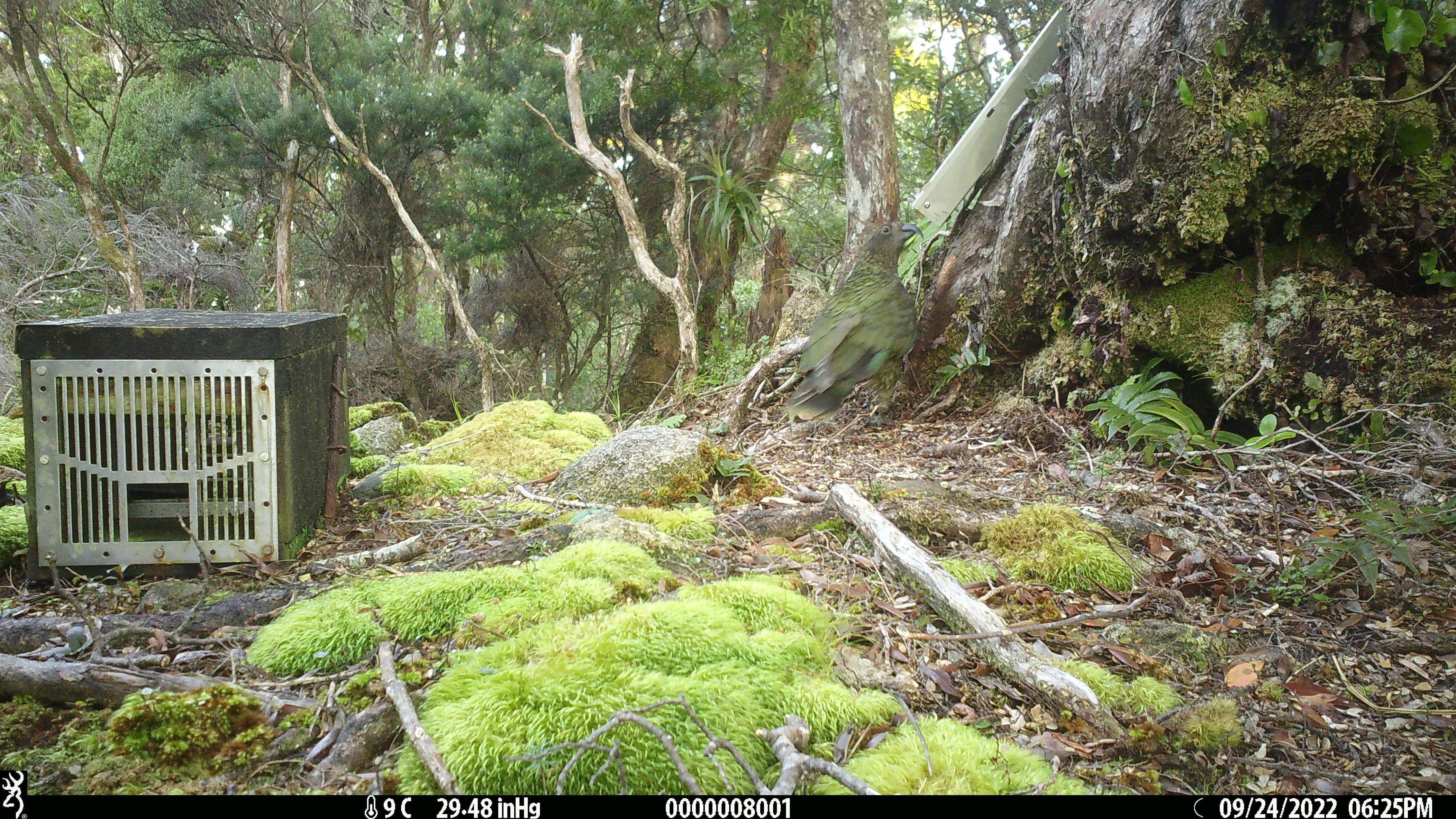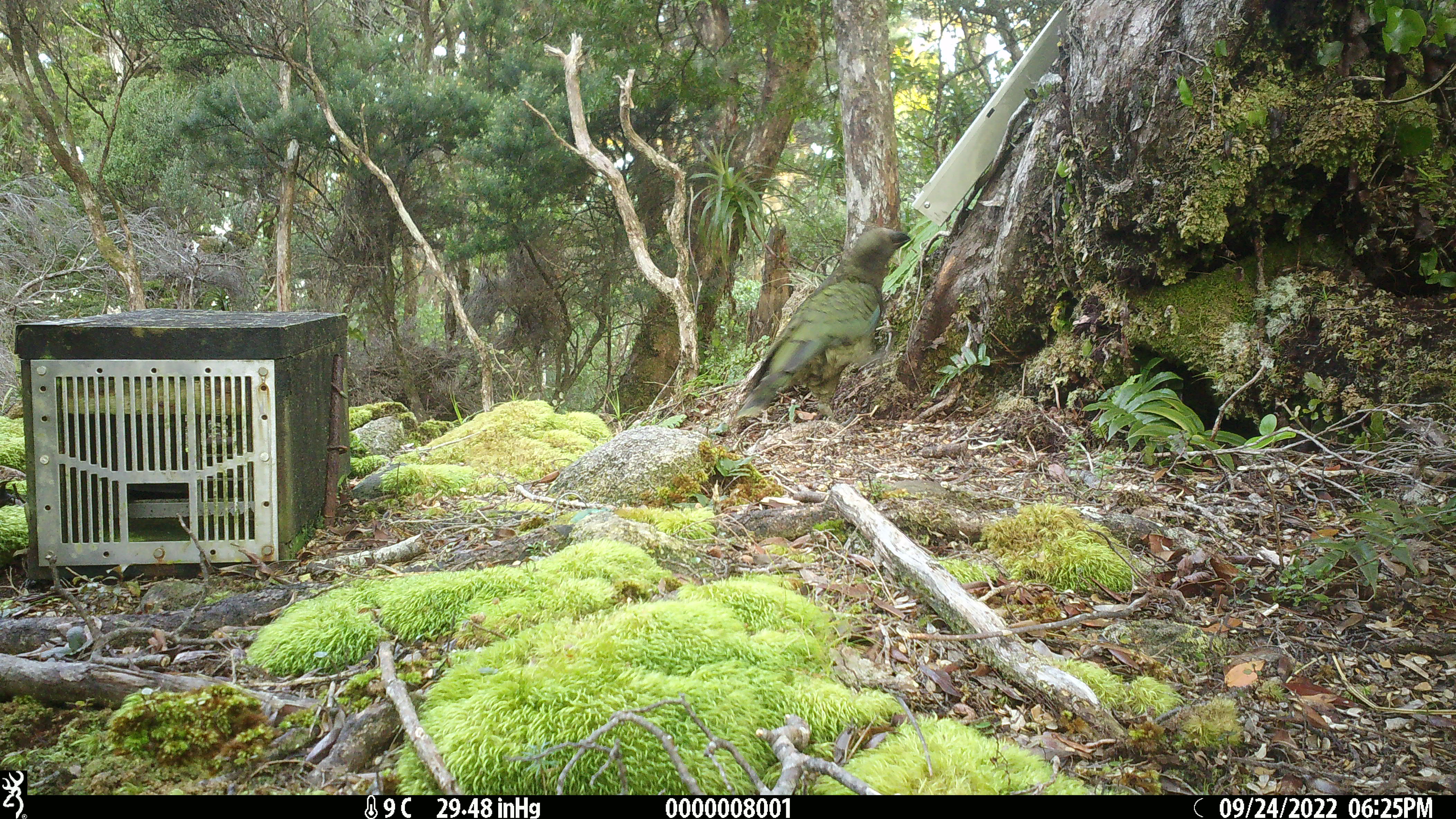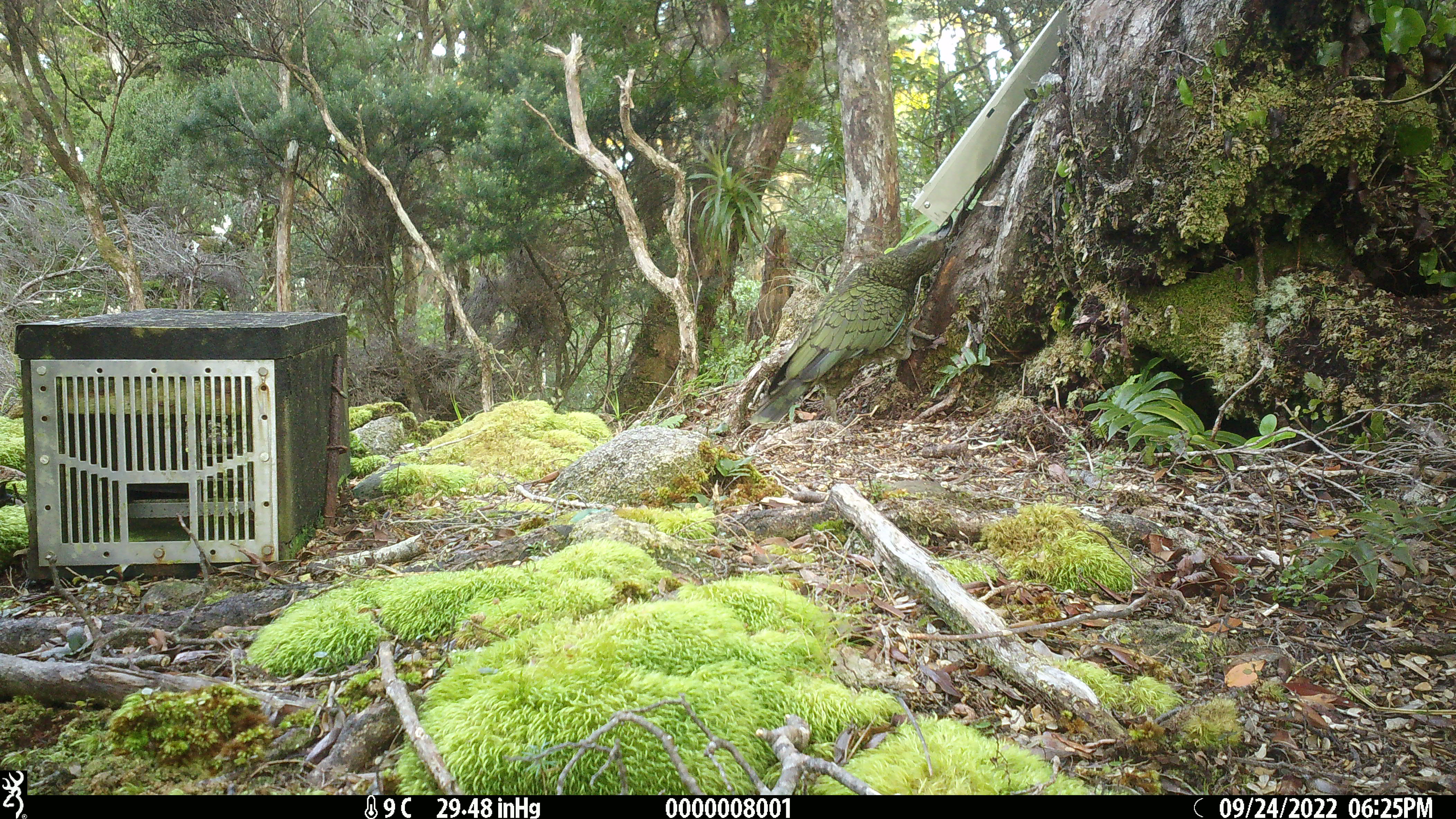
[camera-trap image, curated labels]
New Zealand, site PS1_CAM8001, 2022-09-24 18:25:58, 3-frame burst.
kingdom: Animalia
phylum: Chordata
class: Aves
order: Psittaciformes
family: Strigopidae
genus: Nestor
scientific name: Nestor notabilis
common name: kea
Kea (Nestor notabilis).